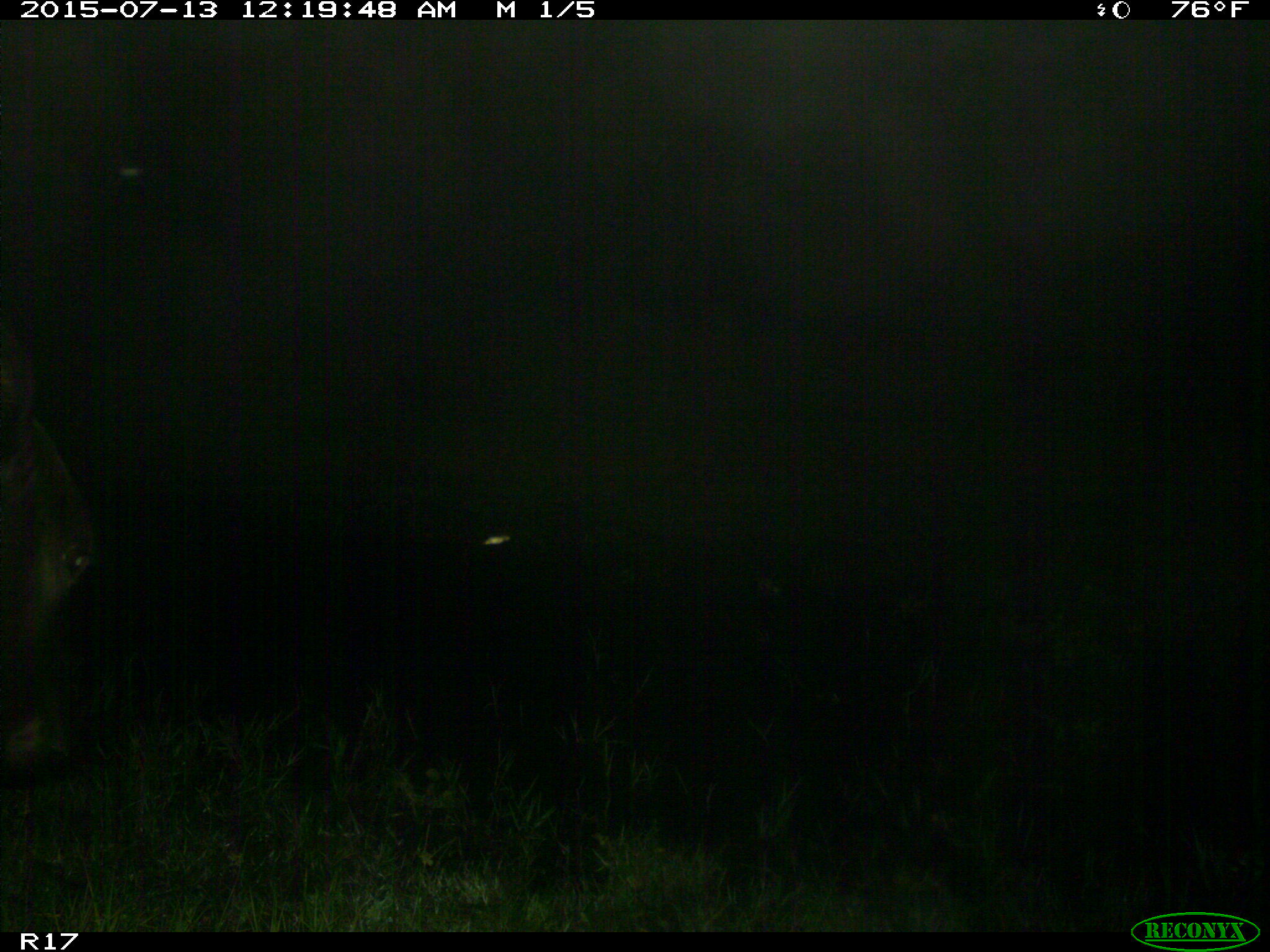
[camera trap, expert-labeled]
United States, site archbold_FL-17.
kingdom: Animalia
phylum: Chordata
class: Mammalia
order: Artiodactyla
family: Bovidae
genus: Bos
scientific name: Bos taurus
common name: domestic cow